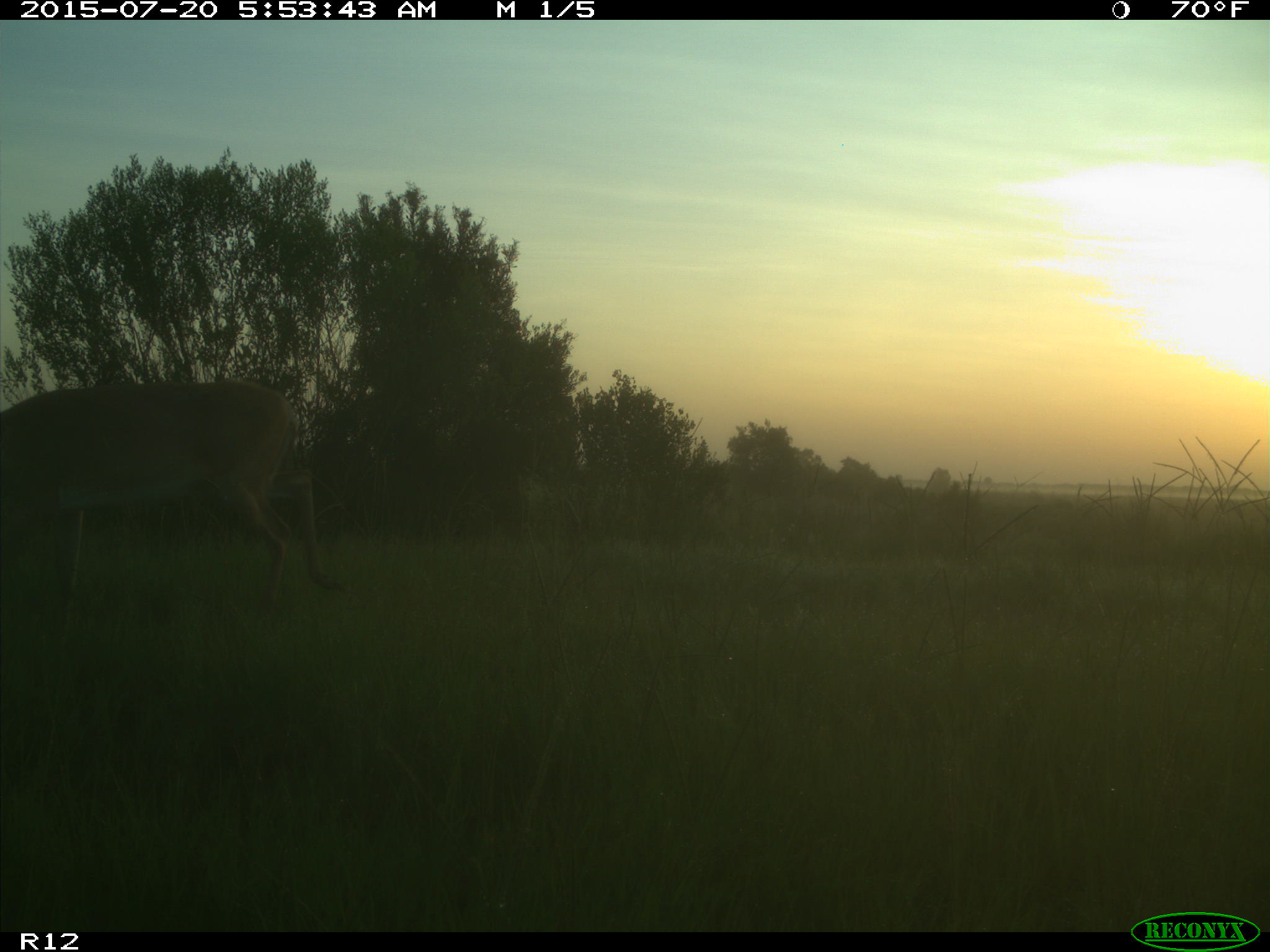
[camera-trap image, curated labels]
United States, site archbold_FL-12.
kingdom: Animalia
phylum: Chordata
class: Mammalia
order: Artiodactyla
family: Cervidae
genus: Odocoileus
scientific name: Odocoileus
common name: deer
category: unidentified deer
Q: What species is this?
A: Unidentified deer (deer) (Odocoileus).